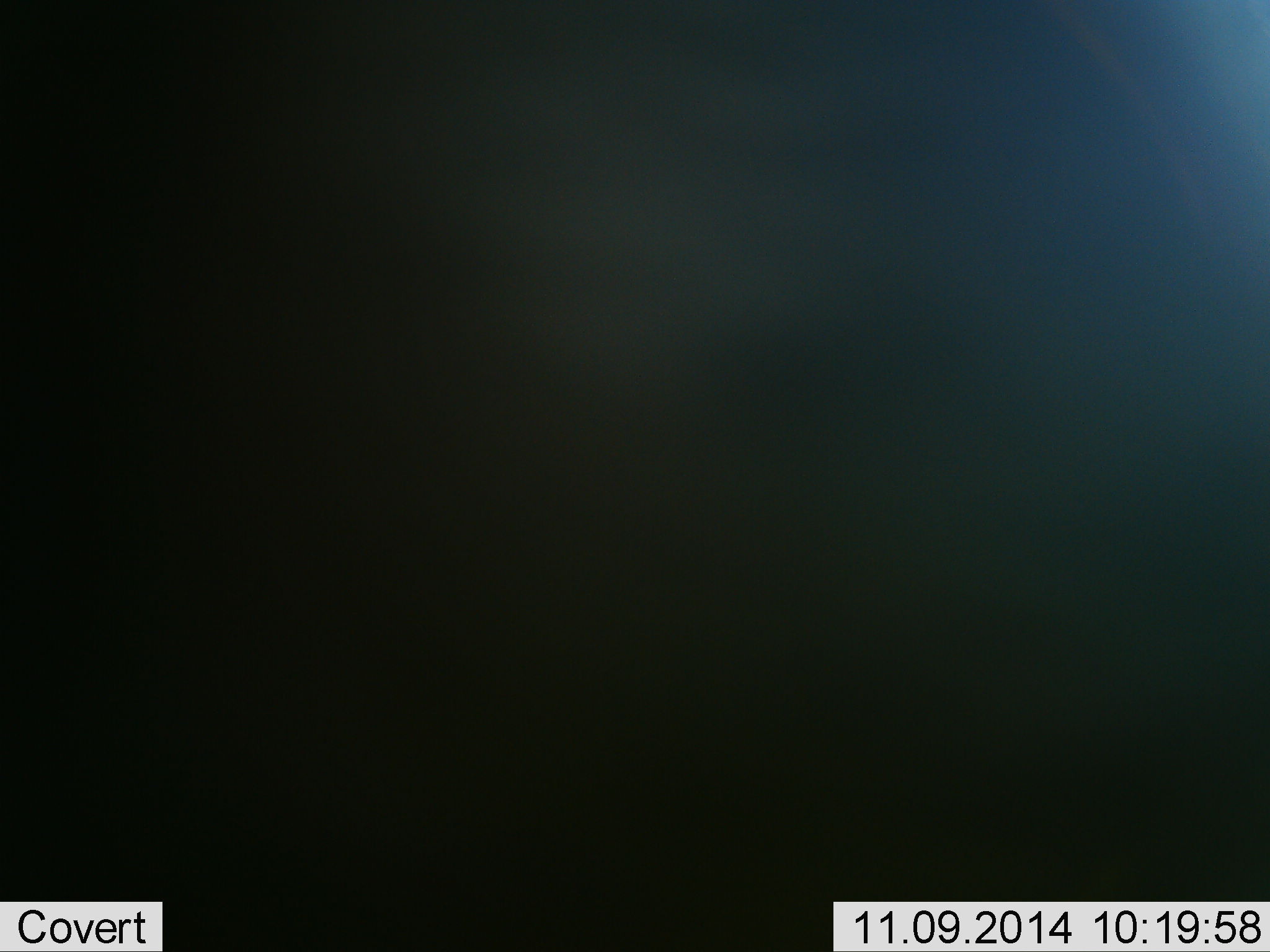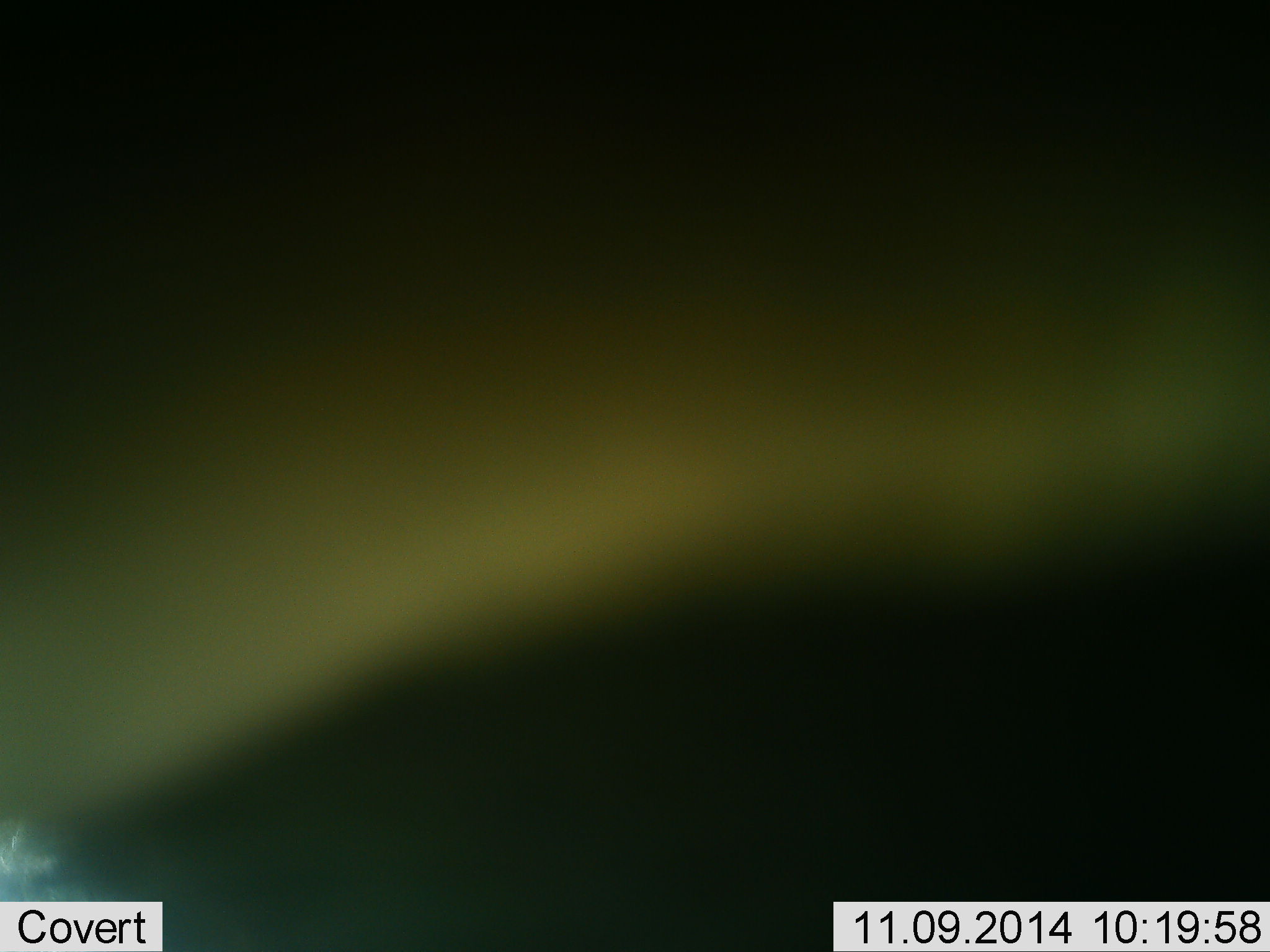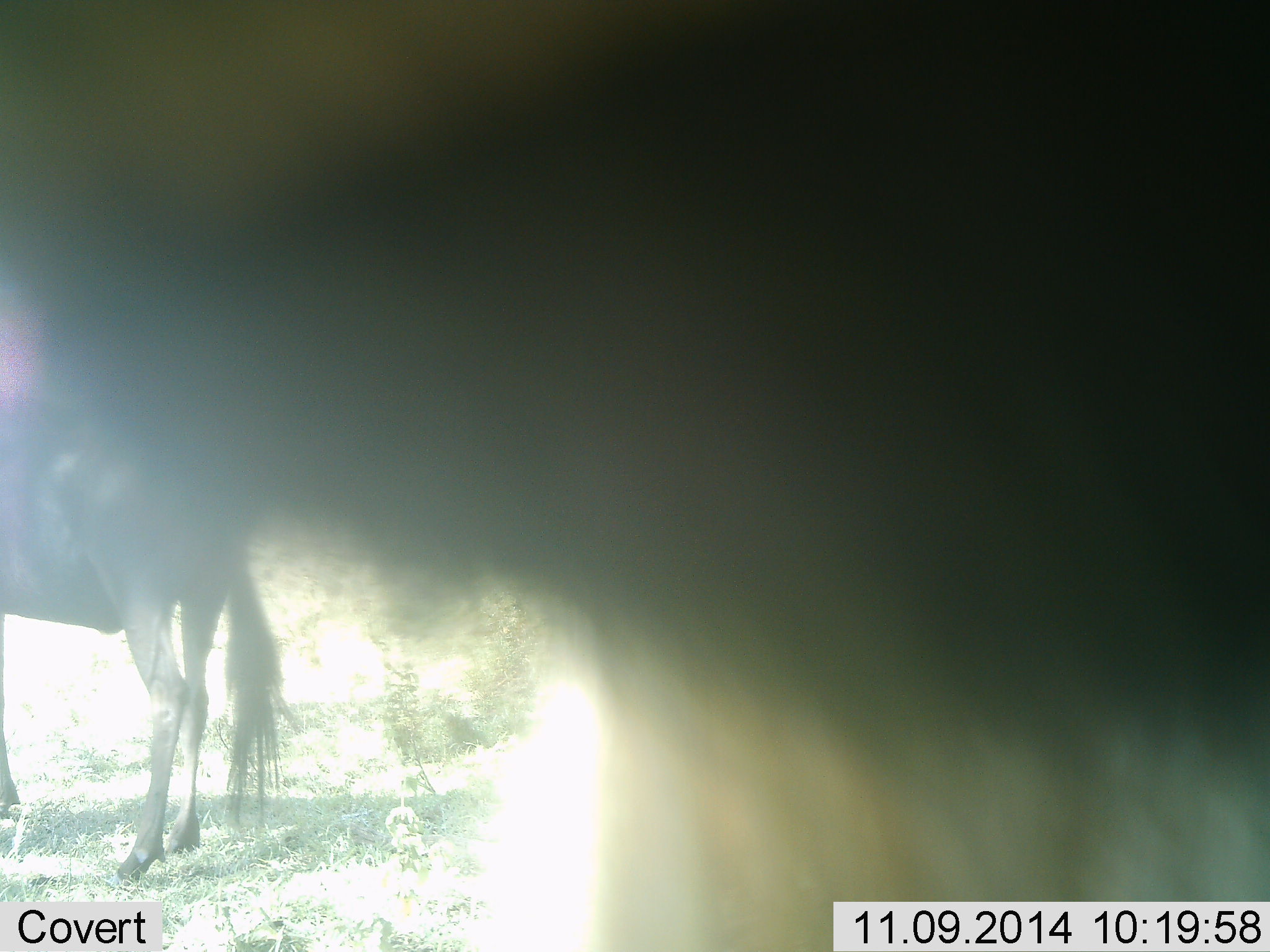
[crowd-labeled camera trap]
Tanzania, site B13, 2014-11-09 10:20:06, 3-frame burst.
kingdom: Animalia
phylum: Chordata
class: Mammalia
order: Artiodactyla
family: Bovidae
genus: Connochaetes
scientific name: Connochaetes taurinus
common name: blue wildebeest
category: wildebeest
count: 2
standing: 100%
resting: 0%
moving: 30%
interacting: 0%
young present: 0%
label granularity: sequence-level